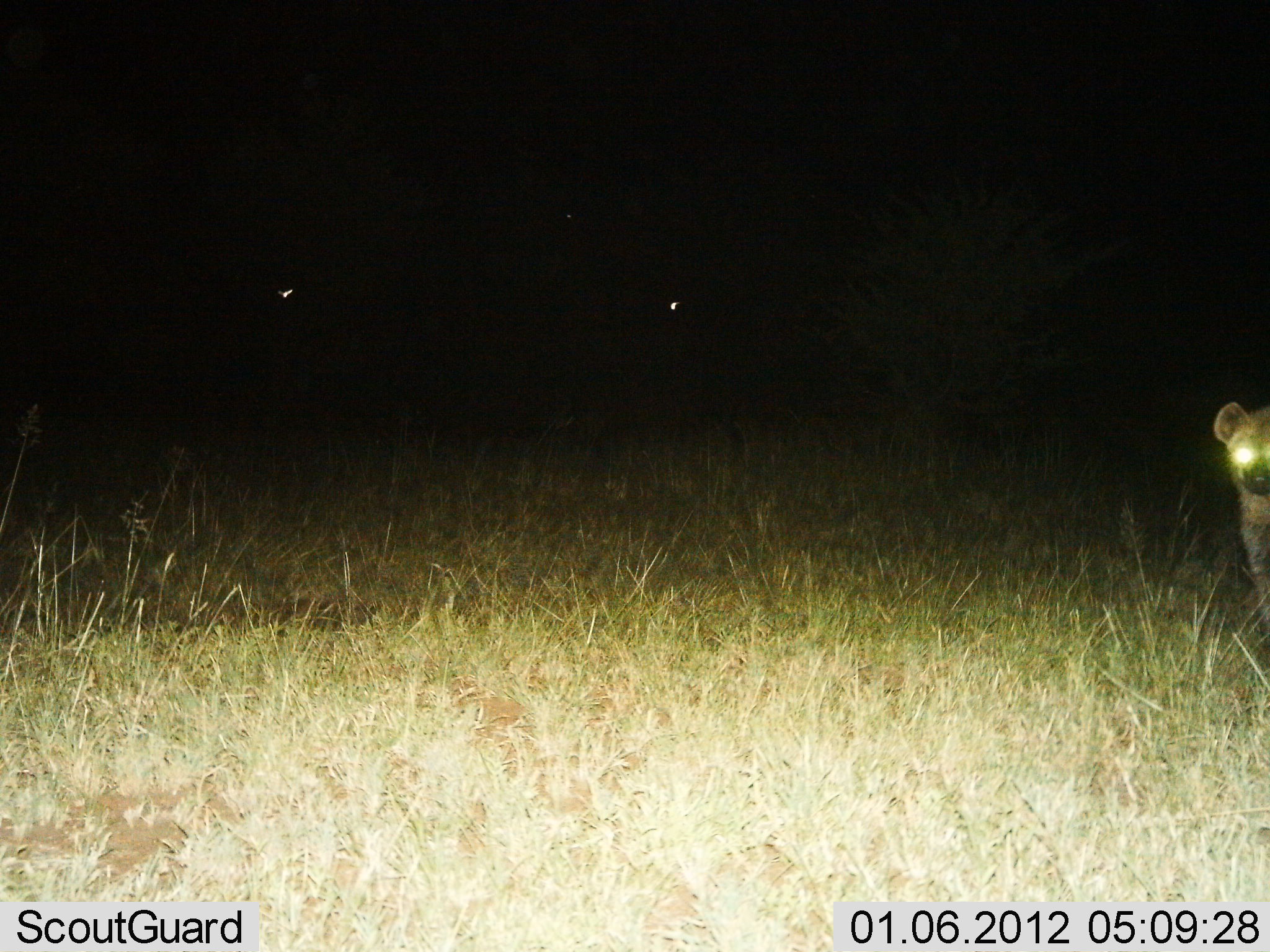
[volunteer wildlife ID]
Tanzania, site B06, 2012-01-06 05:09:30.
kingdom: Animalia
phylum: Chordata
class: Mammalia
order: Carnivora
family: Hyaenidae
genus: Crocuta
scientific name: Crocuta crocuta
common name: spotted hyena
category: hyenaspotted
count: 1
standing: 87%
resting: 0%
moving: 13%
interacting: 0%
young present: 0%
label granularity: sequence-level